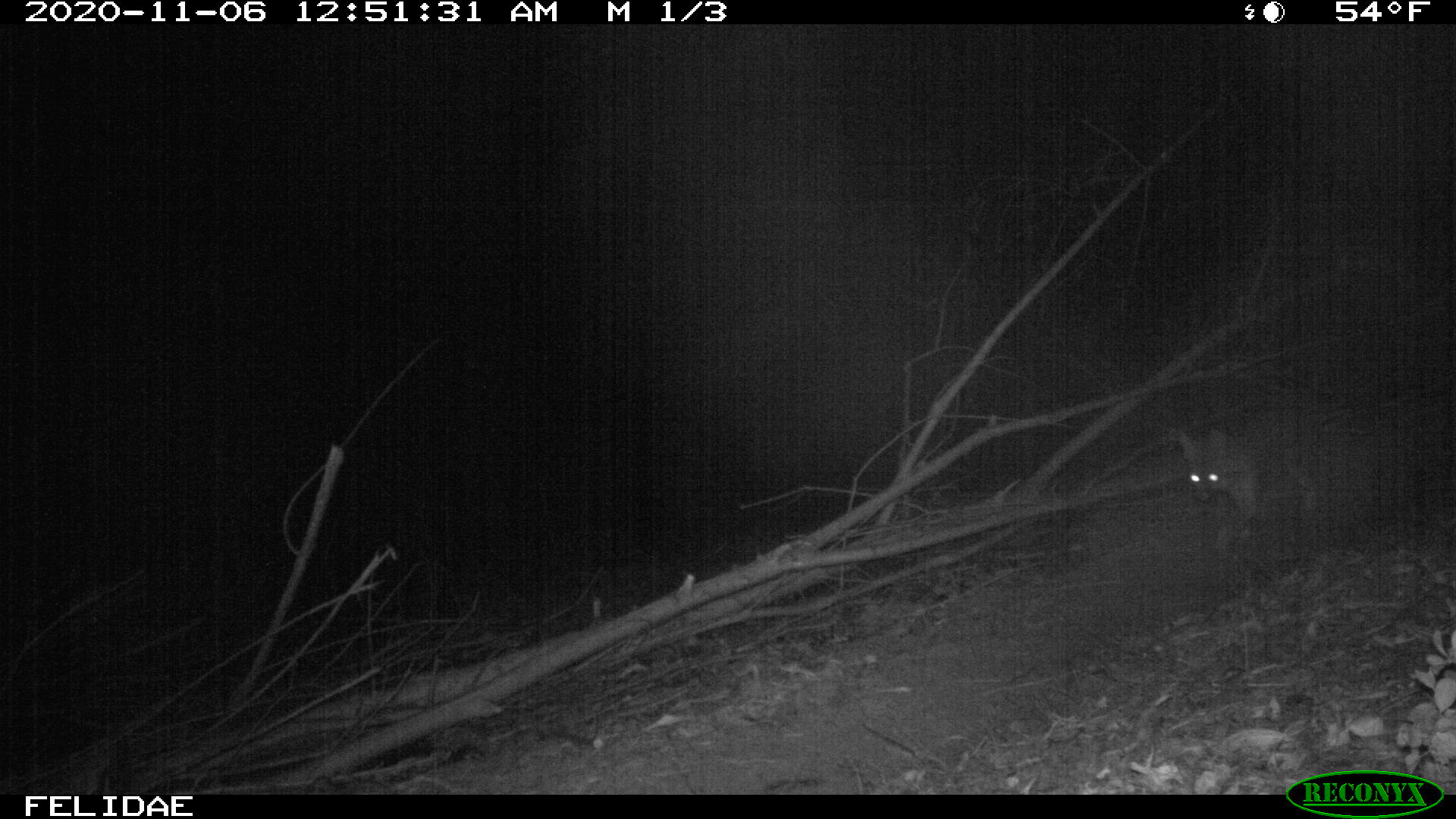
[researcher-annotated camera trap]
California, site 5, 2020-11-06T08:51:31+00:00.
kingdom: Animalia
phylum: Chordata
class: Mammalia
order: Carnivora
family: Canidae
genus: Urocyon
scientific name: Urocyon cinereoargenteus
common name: gray fox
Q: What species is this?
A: Gray fox (Urocyon cinereoargenteus).